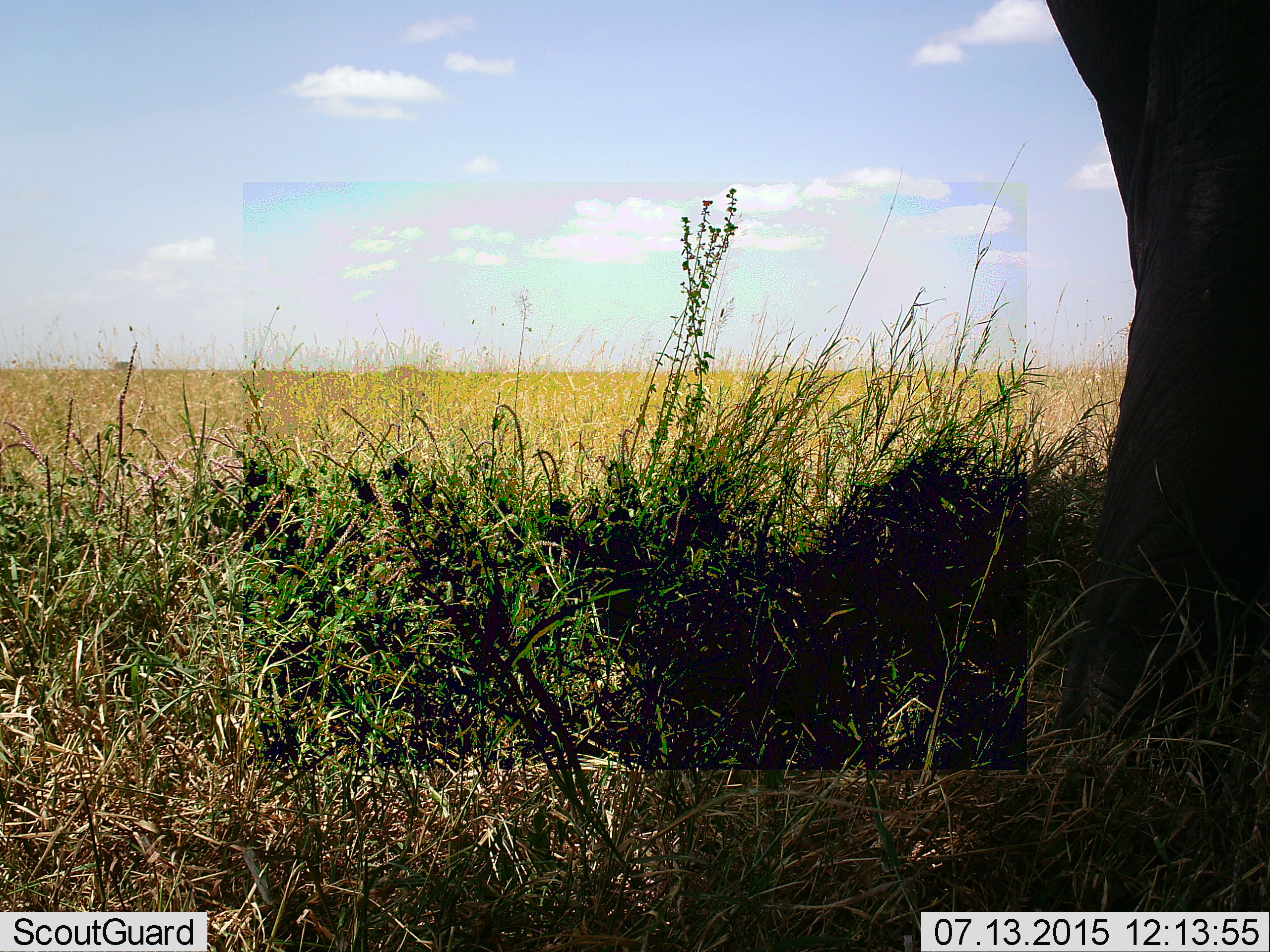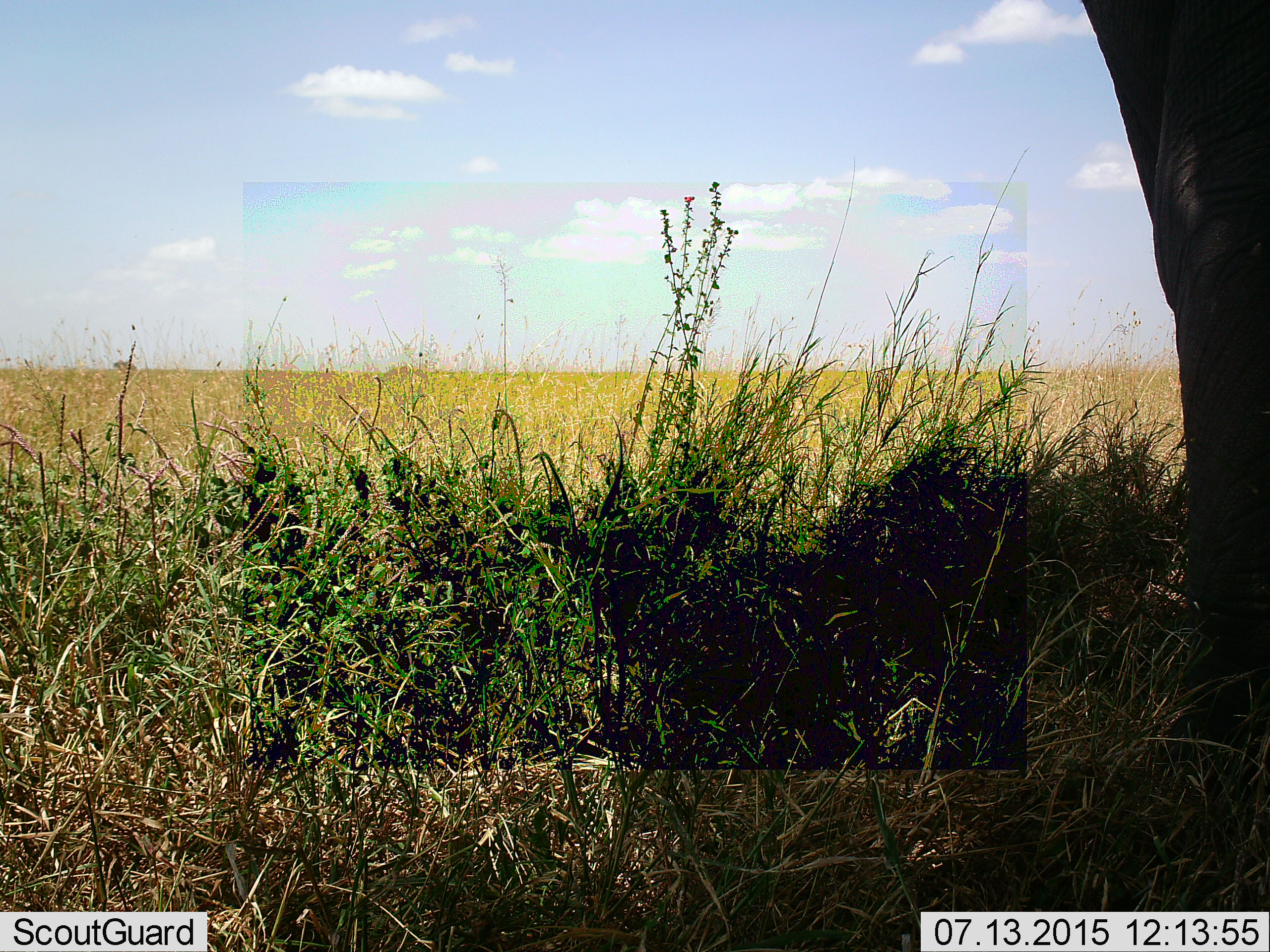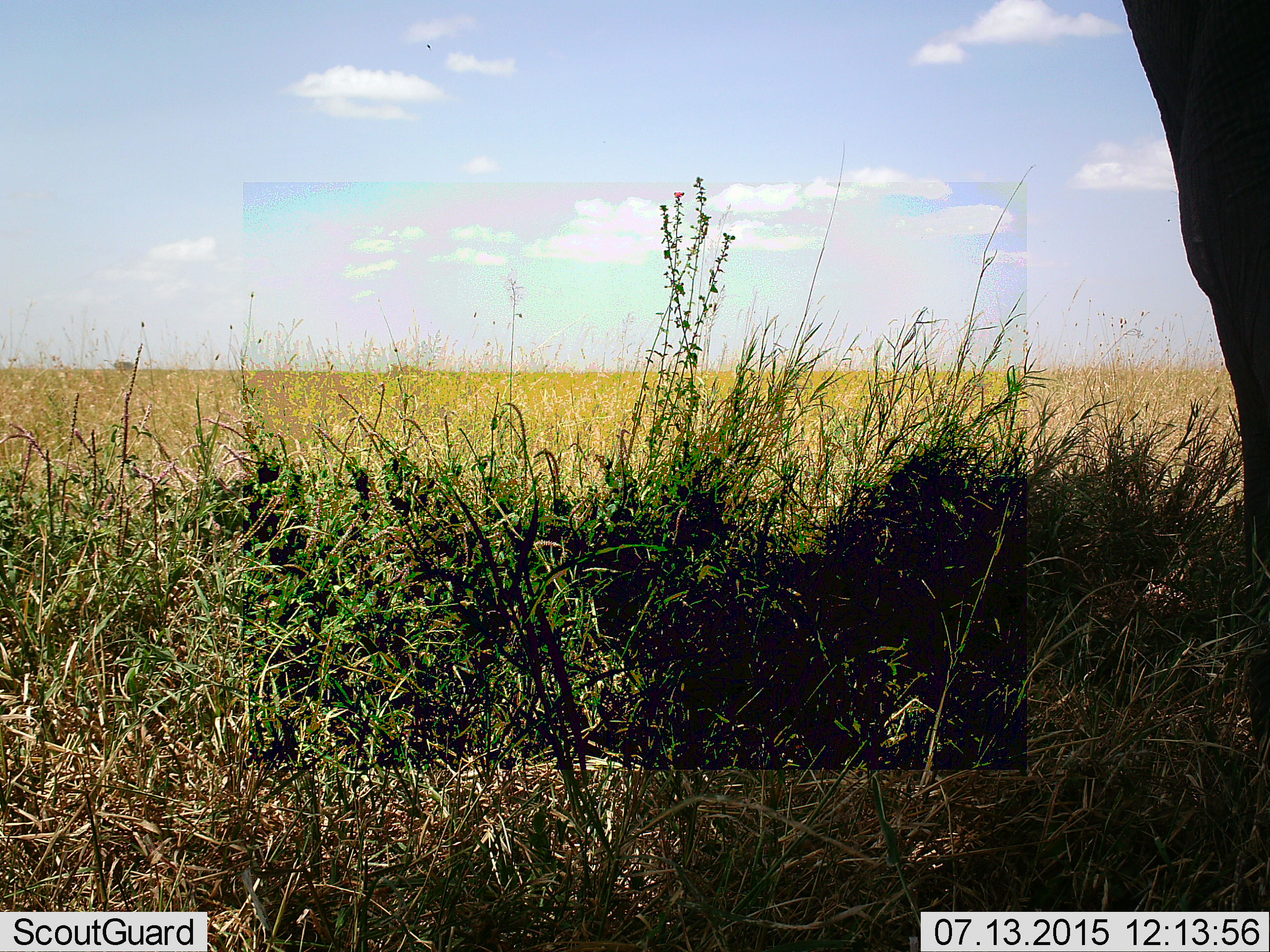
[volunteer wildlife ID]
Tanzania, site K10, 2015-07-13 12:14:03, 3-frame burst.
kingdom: Animalia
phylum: Chordata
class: Mammalia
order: Proboscidea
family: Elephantidae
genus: Loxodonta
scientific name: Loxodonta africana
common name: african bush elephant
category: elephant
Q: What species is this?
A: Elephant (african bush elephant) (Loxodonta africana).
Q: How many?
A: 1.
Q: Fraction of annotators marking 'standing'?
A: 60%.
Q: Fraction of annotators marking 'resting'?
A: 0%.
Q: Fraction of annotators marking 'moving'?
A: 40%.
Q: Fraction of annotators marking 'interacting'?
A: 0%.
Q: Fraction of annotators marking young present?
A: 0%.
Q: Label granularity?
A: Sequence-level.